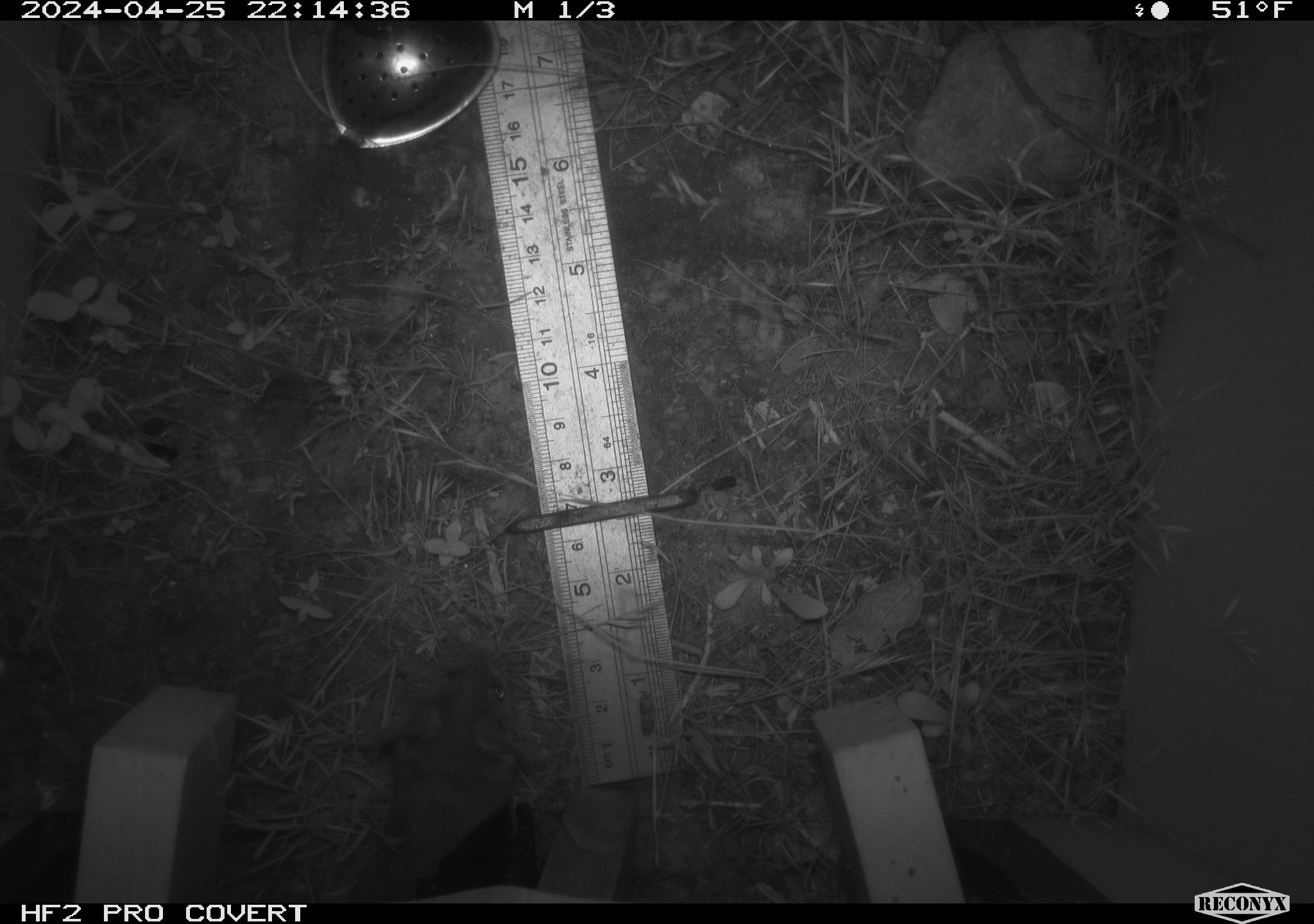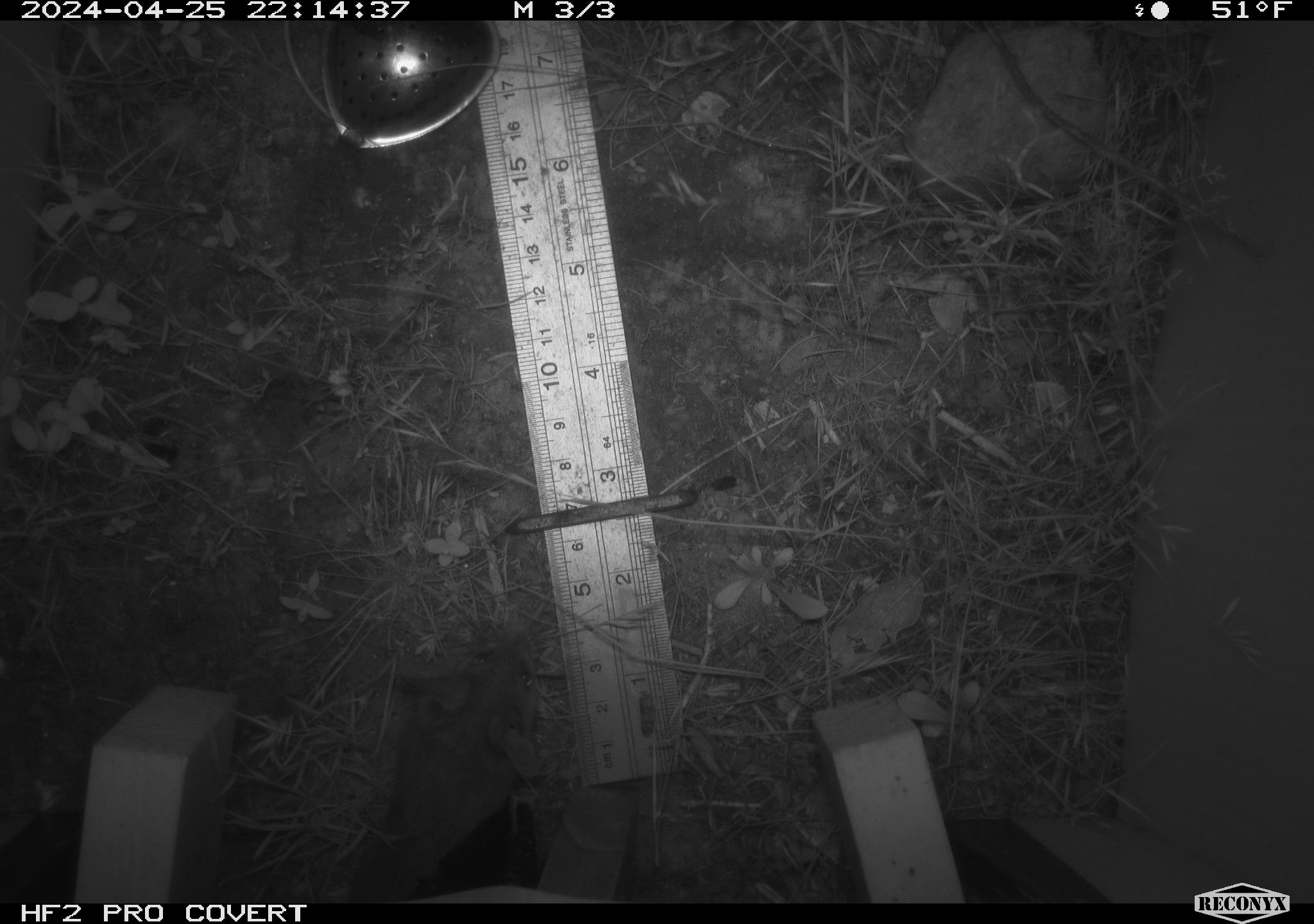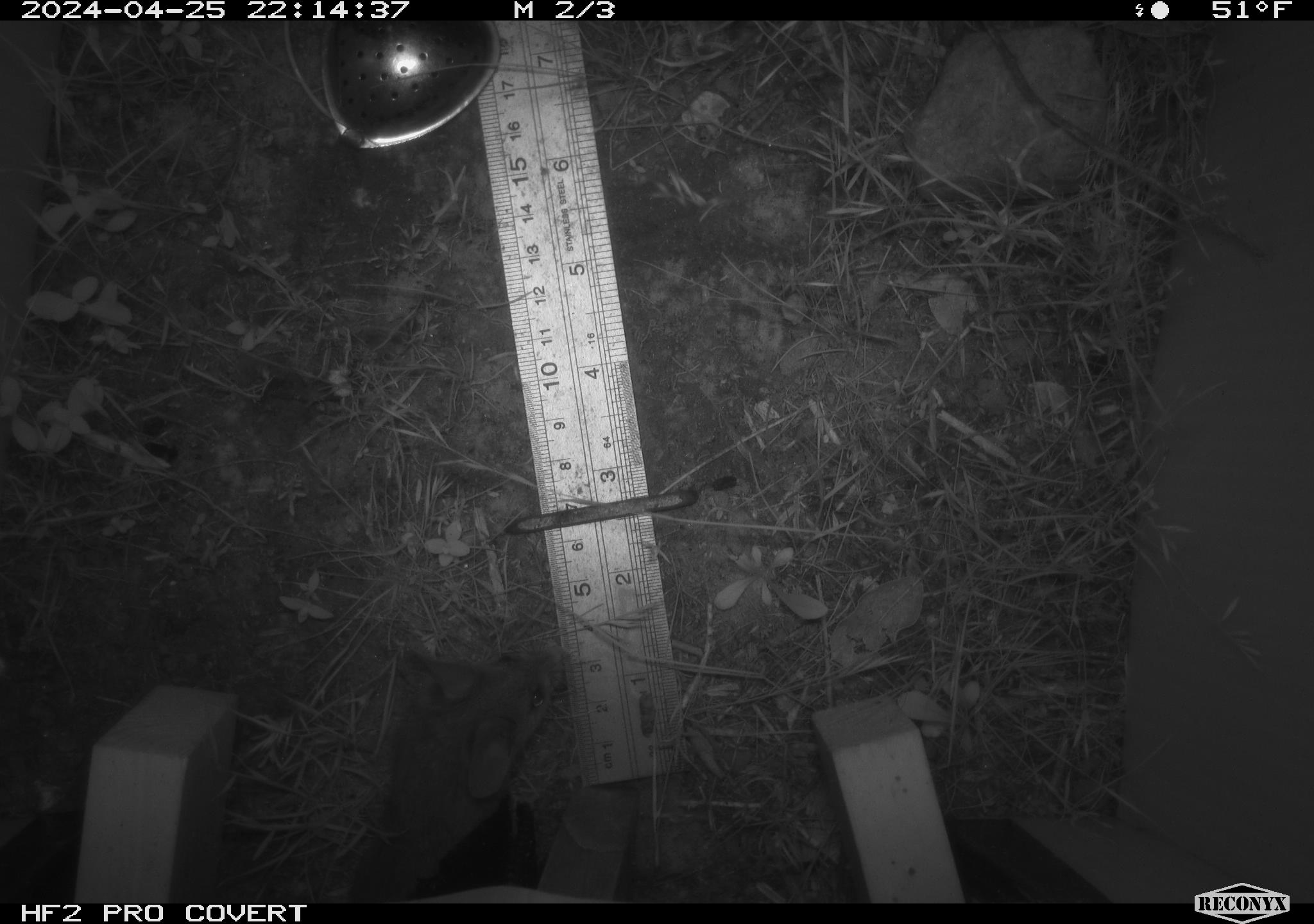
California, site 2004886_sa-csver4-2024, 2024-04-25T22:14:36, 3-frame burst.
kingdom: Animalia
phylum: Chordata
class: Mammalia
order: Rodentia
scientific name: Rodentia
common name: mouse species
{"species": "mouse species (Rodentia)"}